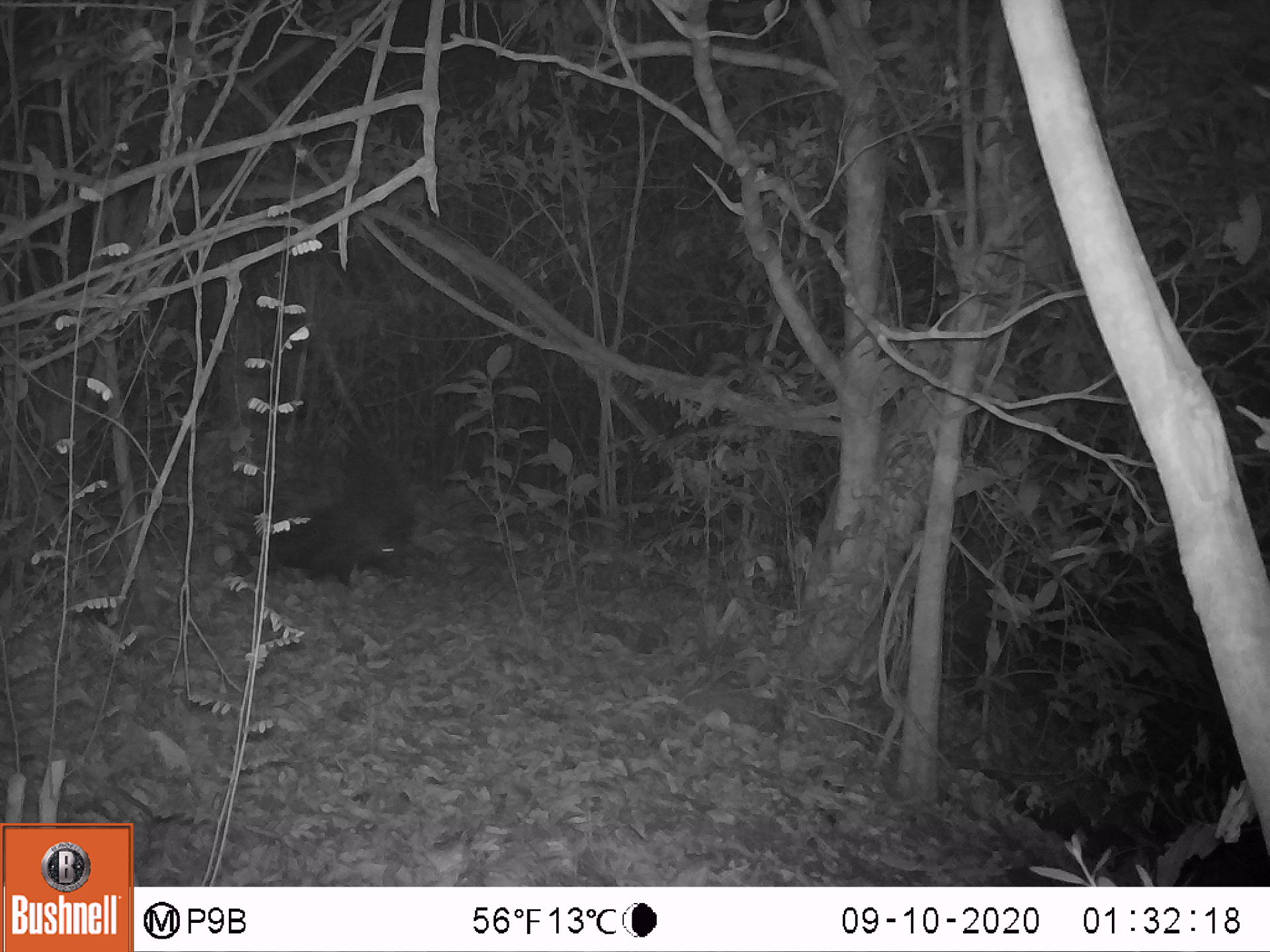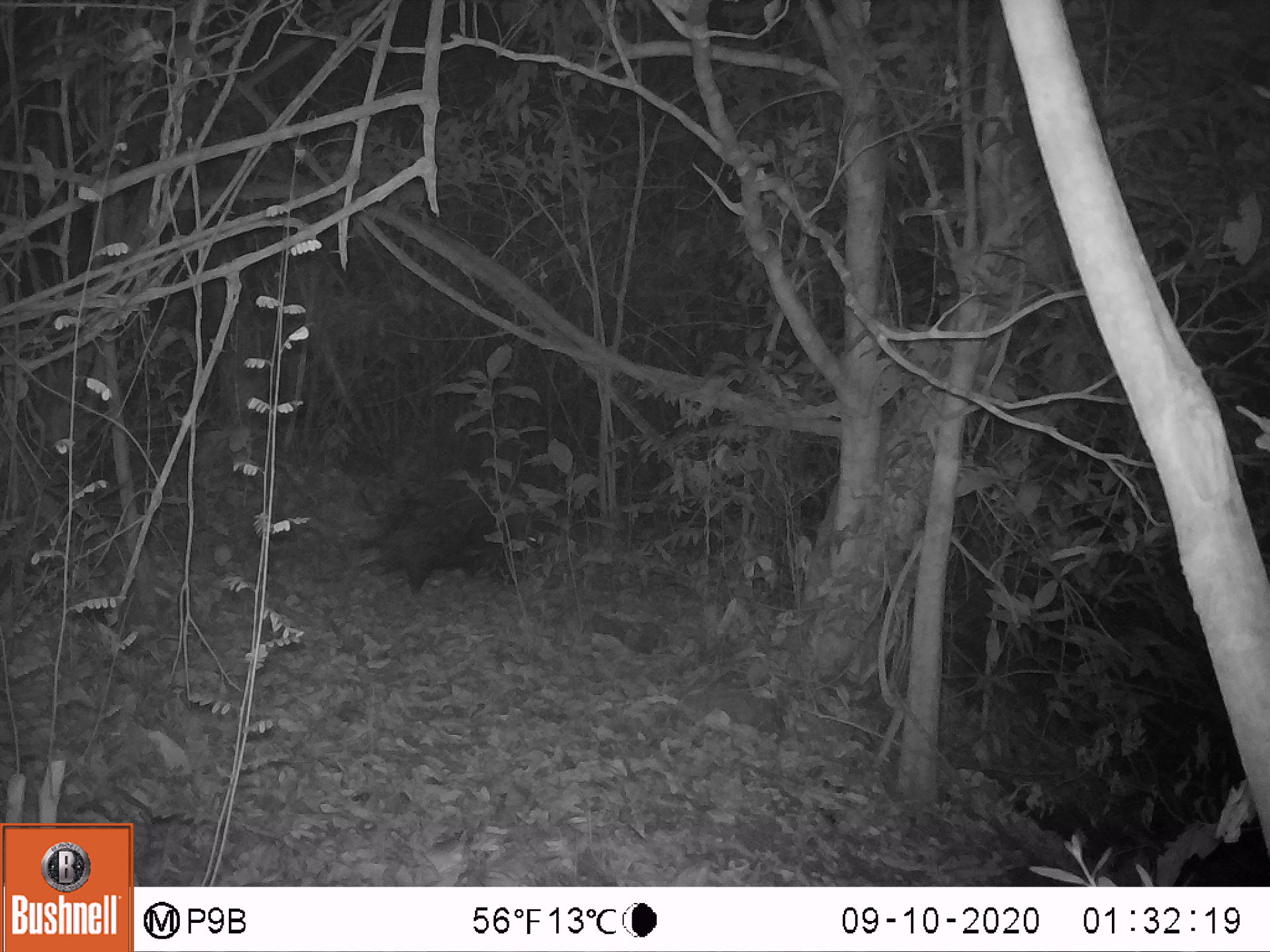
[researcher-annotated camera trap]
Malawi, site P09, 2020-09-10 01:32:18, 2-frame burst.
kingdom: Animalia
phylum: Chordata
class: Mammalia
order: Rodentia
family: Hystricidae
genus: Hystrix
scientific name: Hystrix africaeaustralis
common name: cape porcupine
Cape porcupine (Hystrix africaeaustralis), count 1.